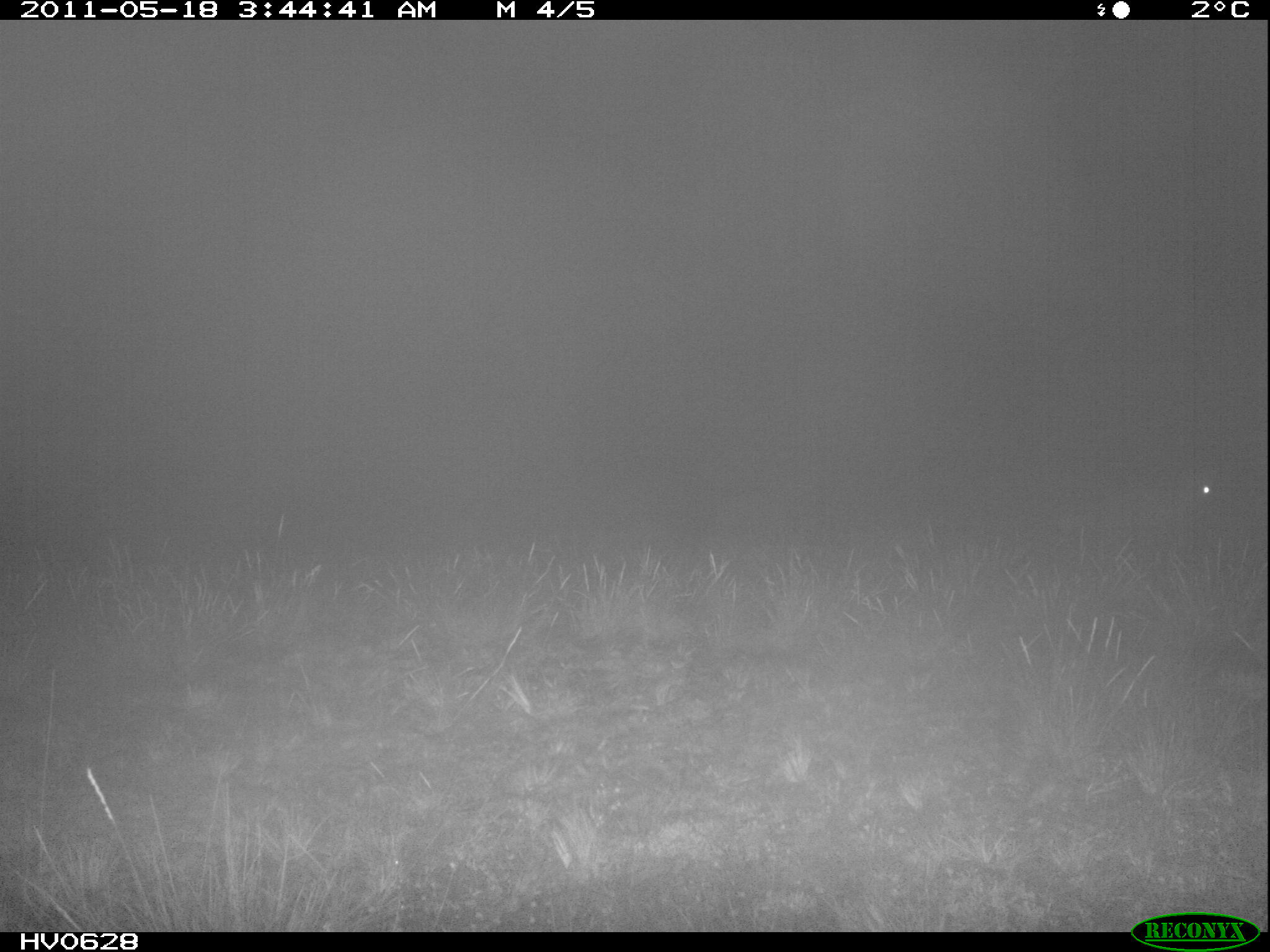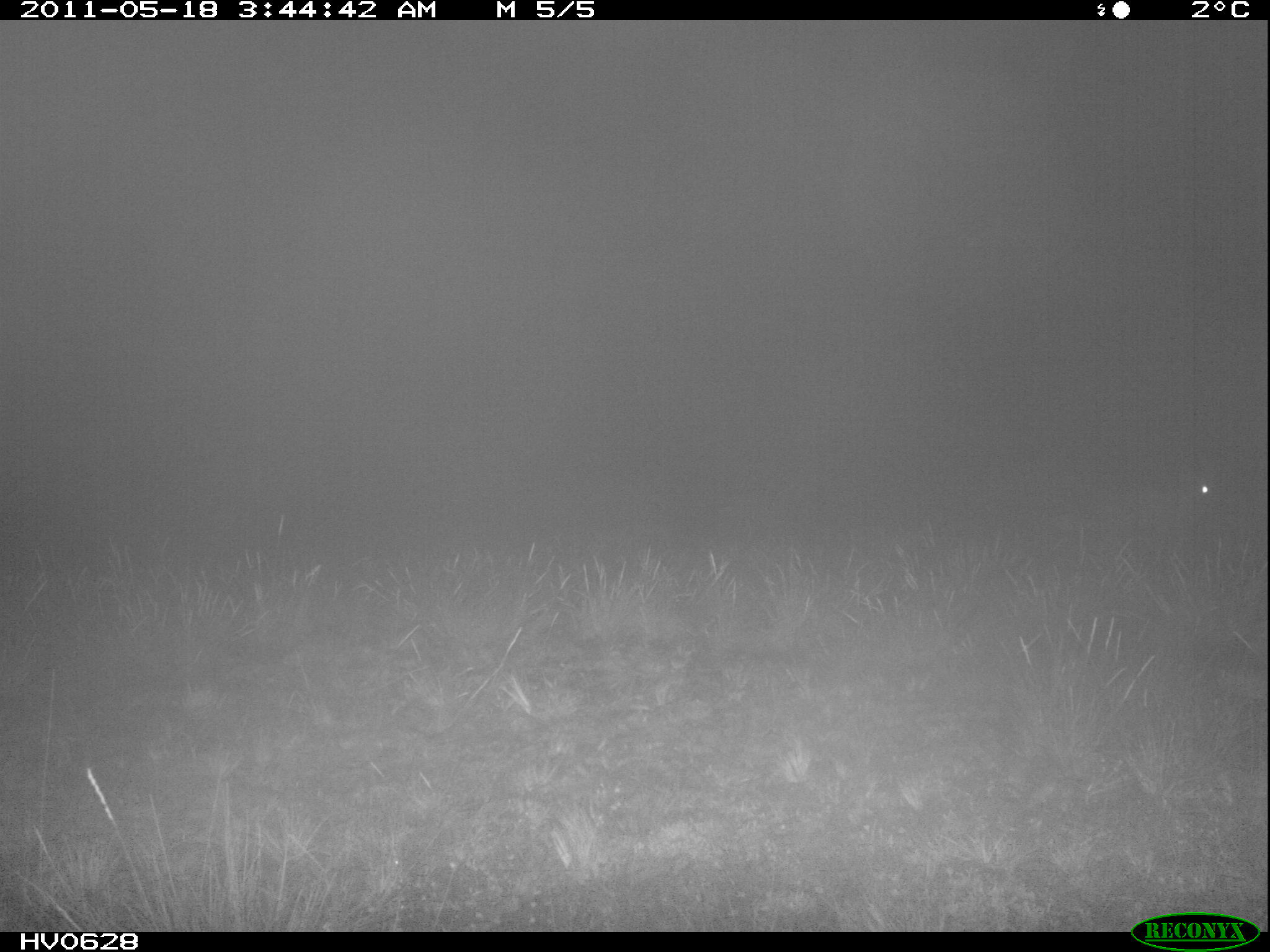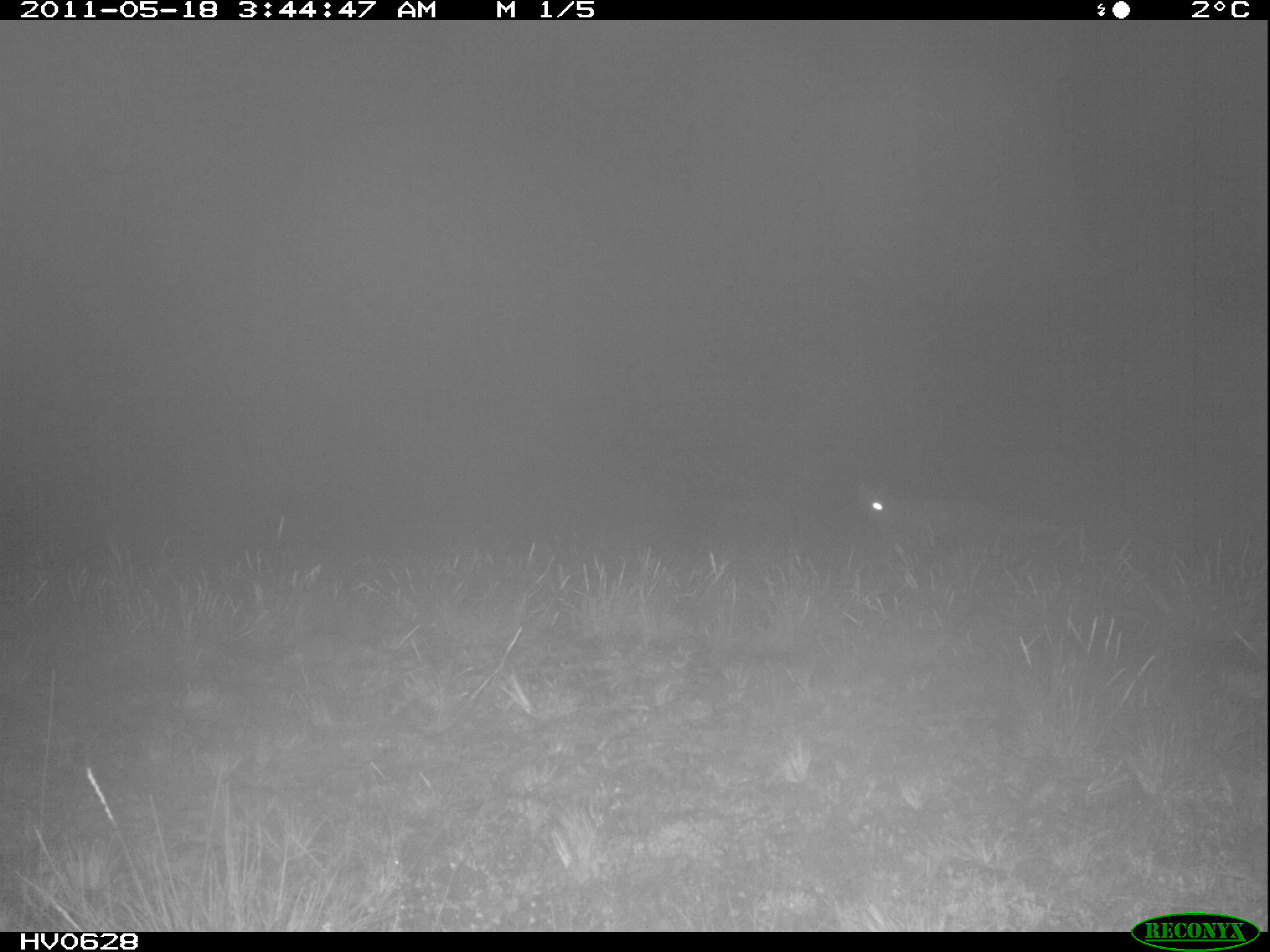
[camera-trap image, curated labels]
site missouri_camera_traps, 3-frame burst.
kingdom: Animalia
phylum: Chordata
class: Mammalia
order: Carnivora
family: Canidae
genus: Vulpes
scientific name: Vulpes vulpes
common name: red fox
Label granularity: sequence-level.